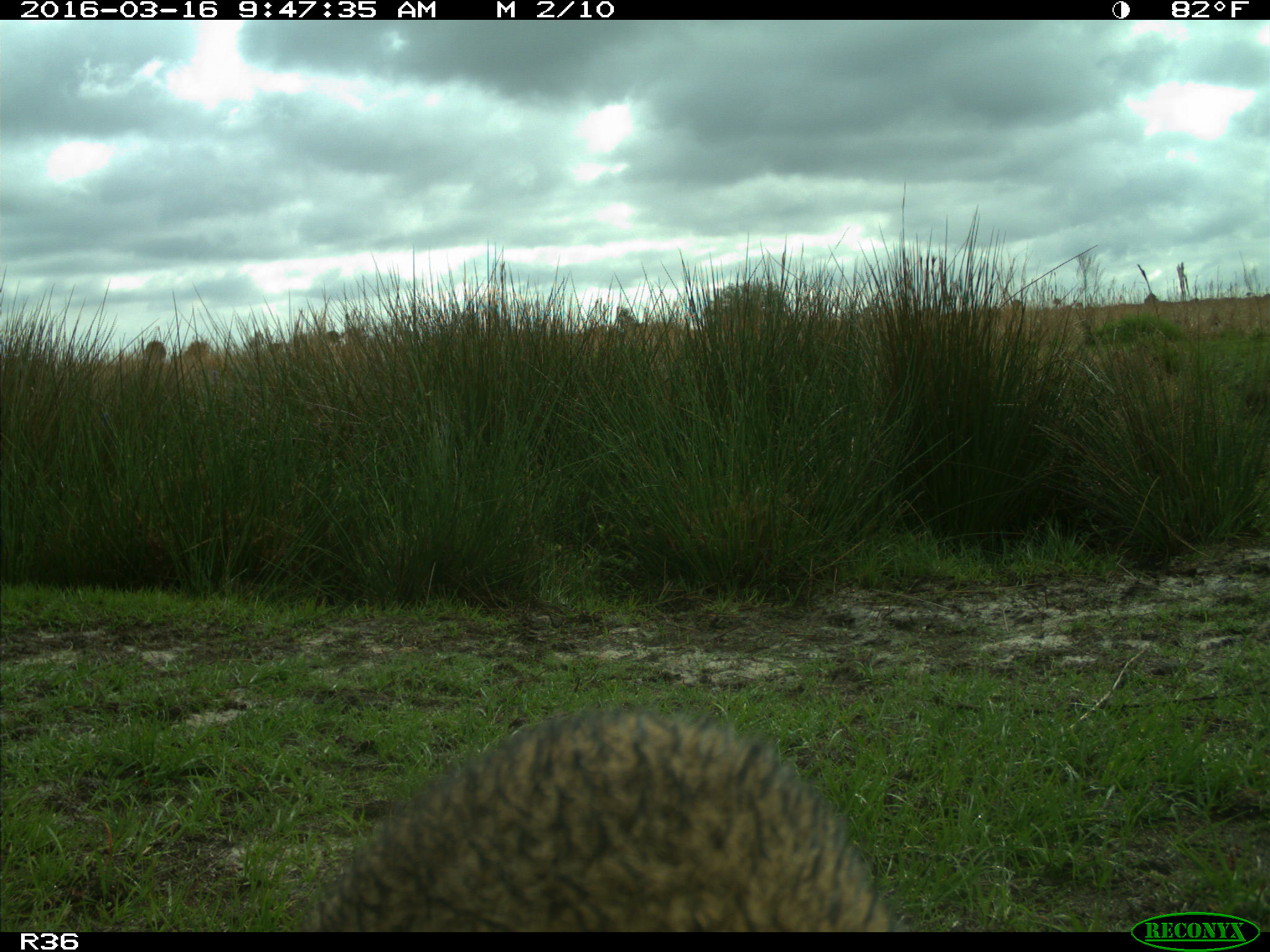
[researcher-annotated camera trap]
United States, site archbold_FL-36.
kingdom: Animalia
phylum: Chordata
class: Mammalia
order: Carnivora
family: Procyonidae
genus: Procyon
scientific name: Procyon lotor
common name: common raccoon